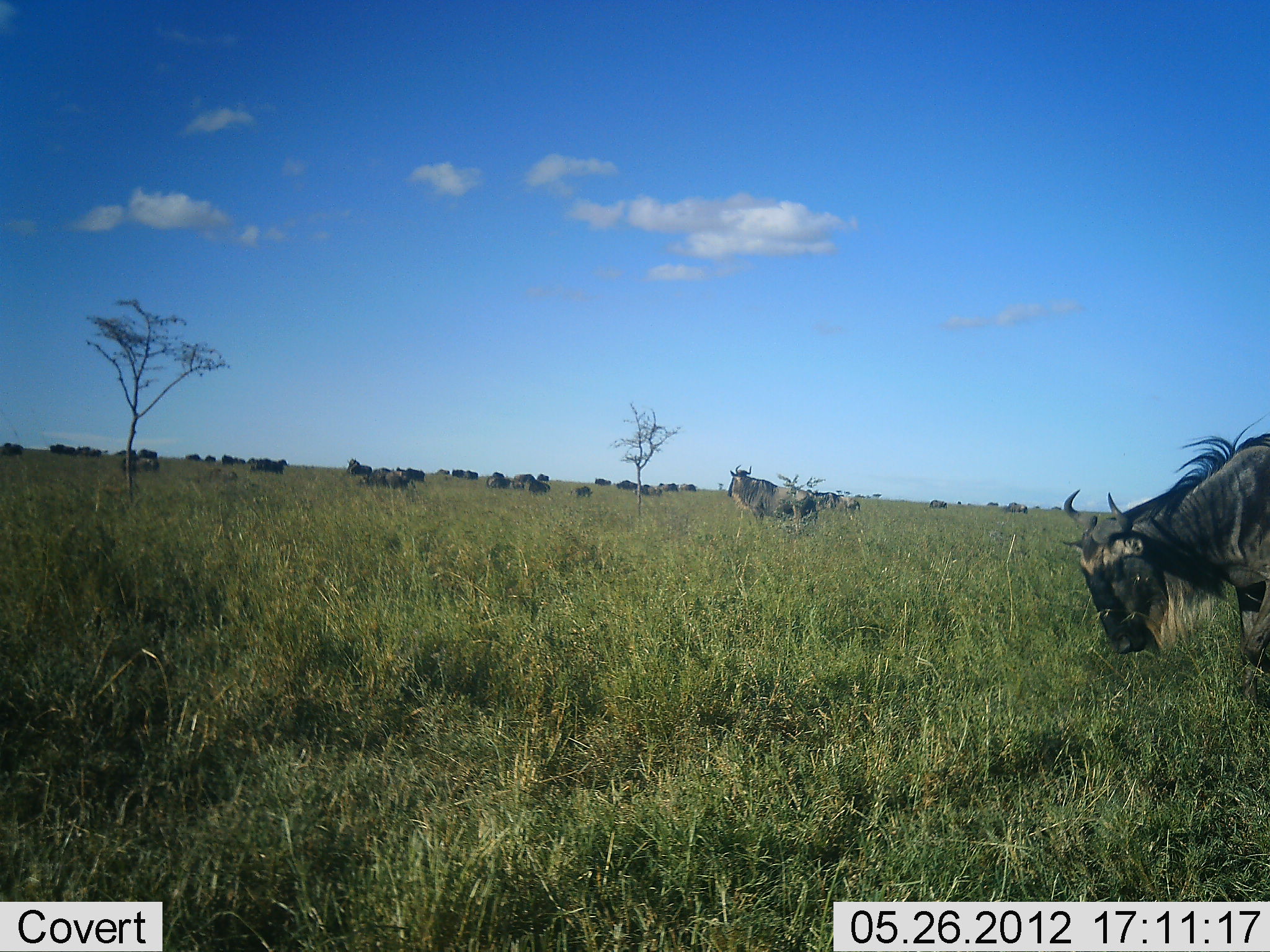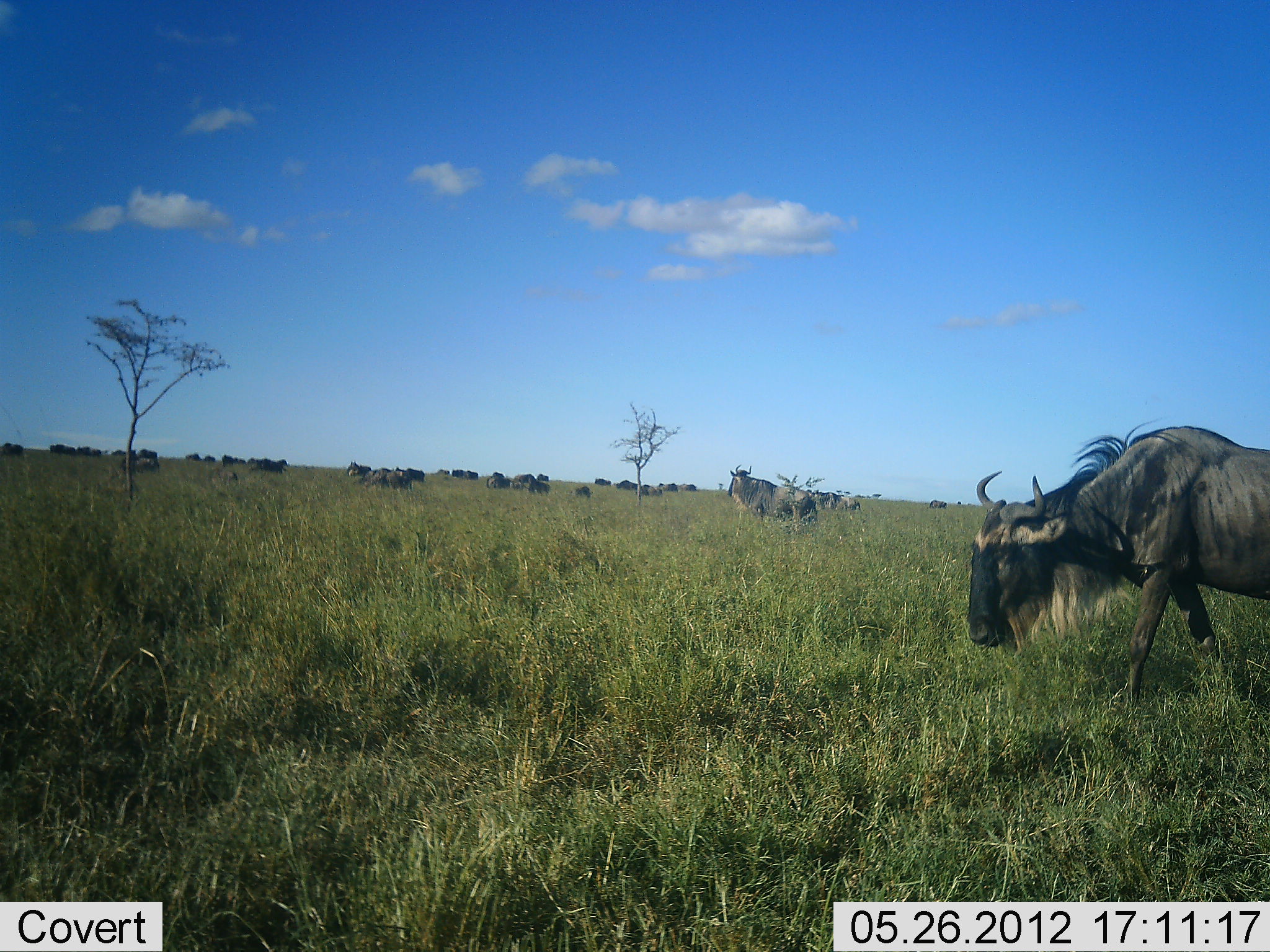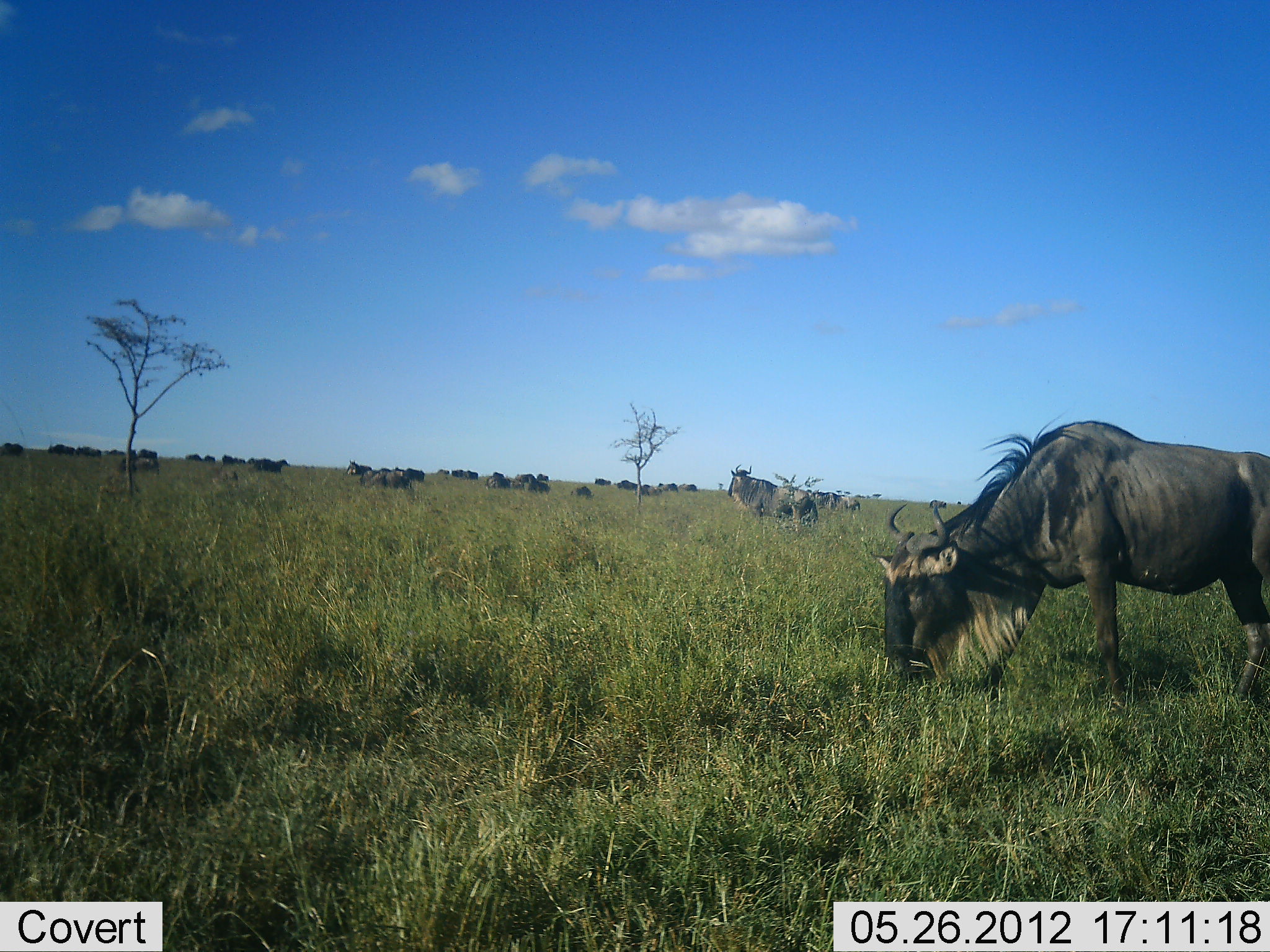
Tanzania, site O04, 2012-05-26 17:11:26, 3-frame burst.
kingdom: Animalia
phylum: Chordata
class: Mammalia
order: Artiodactyla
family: Bovidae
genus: Connochaetes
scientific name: Connochaetes taurinus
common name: blue wildebeest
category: wildebeest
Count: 11-50.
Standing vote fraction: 70%.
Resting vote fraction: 0%.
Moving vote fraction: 80%.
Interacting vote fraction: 0%.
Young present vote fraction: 0%.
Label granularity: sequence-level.